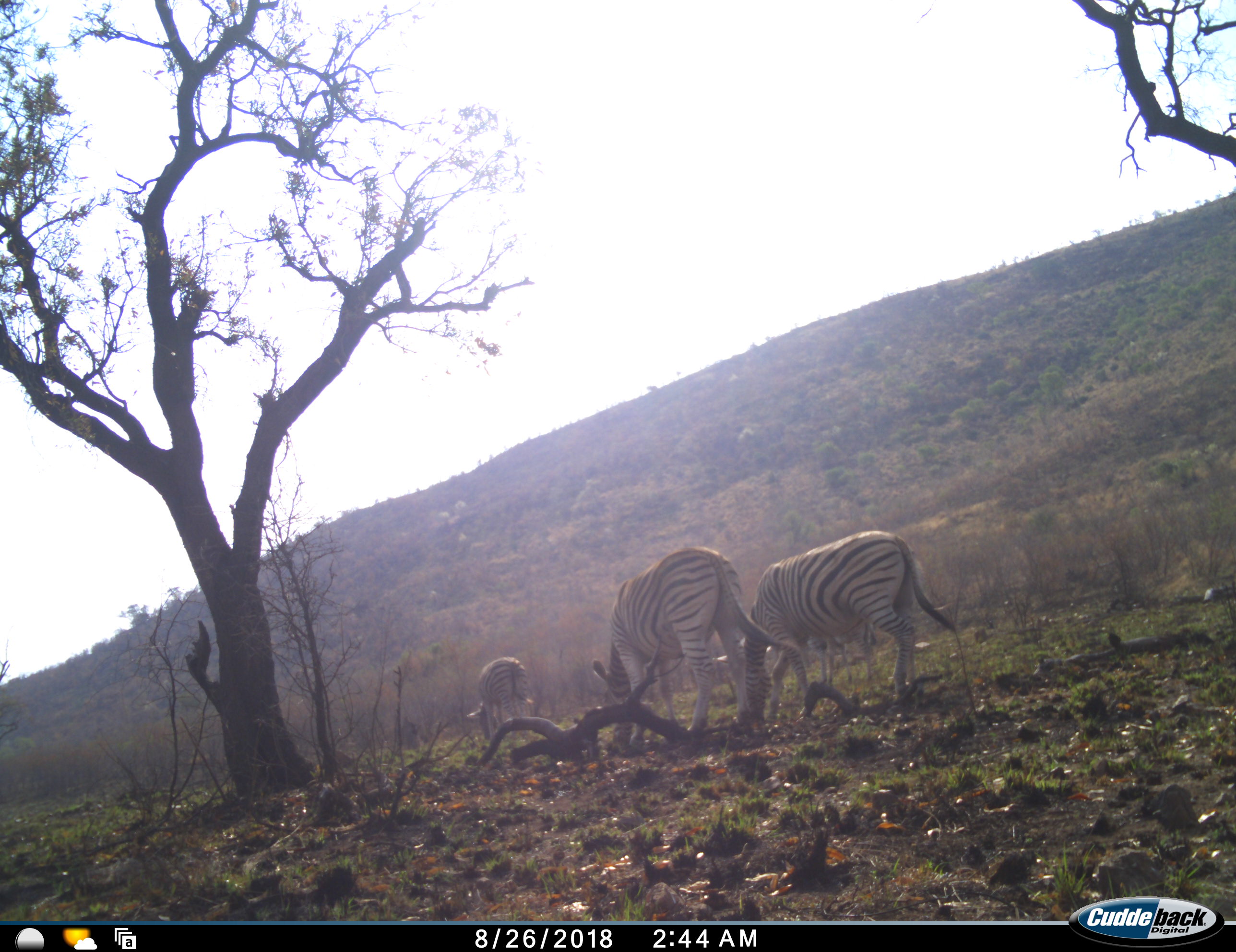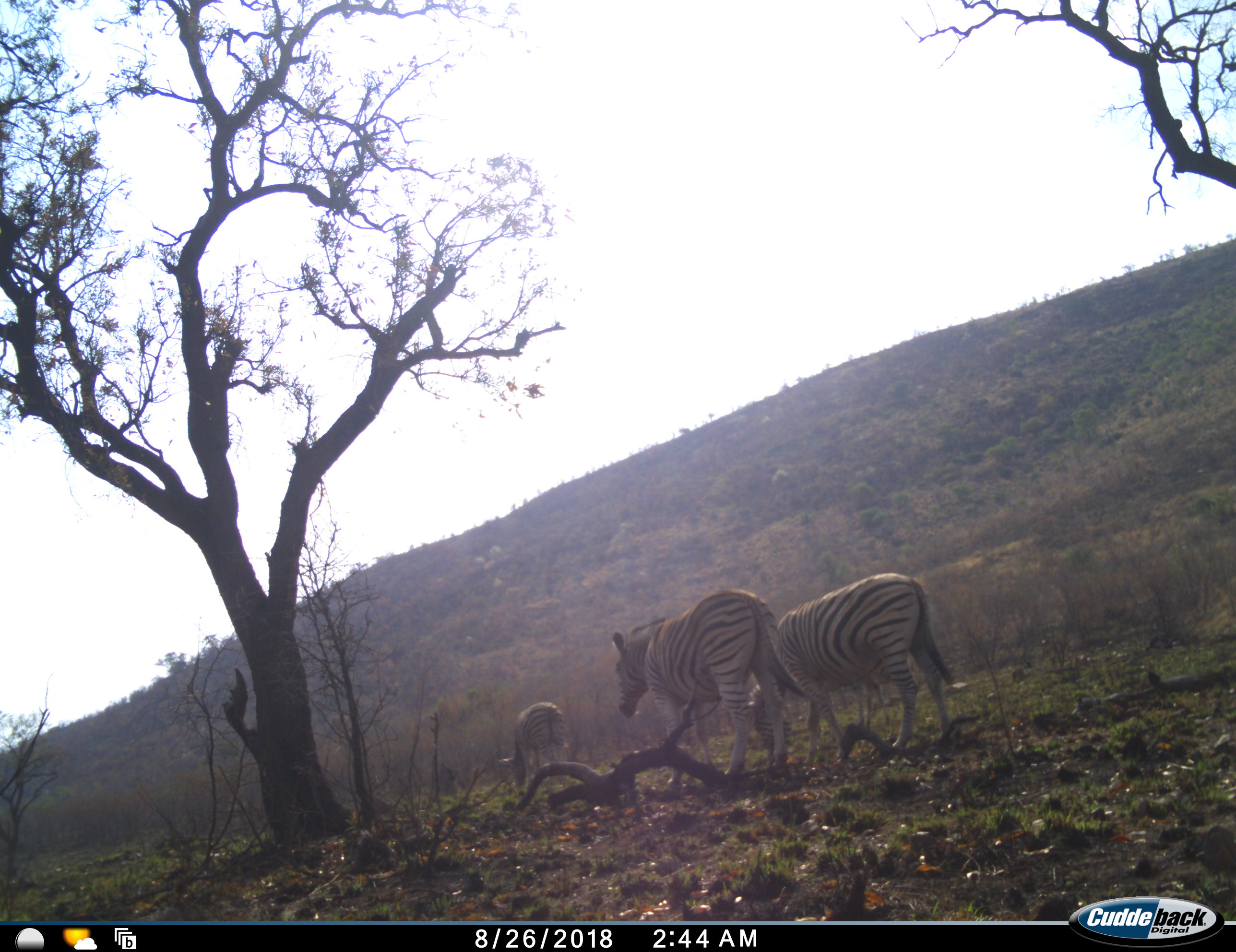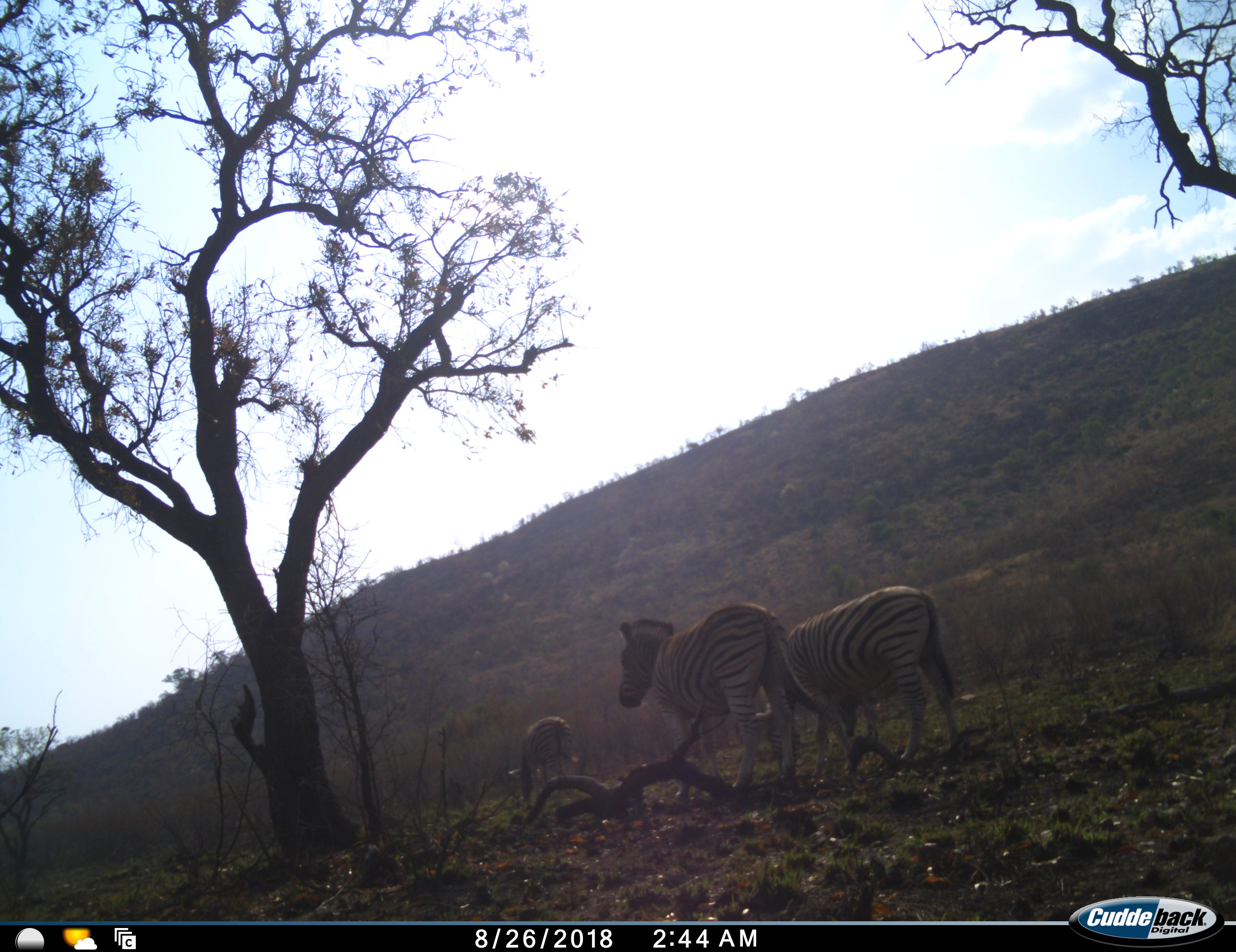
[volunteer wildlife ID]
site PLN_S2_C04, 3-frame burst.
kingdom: Animalia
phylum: Chordata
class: Mammalia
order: Perissodactyla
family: Equidae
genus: Equus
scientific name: Equus quagga burchellii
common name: burchell's zebra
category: zebraburchells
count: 3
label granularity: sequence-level